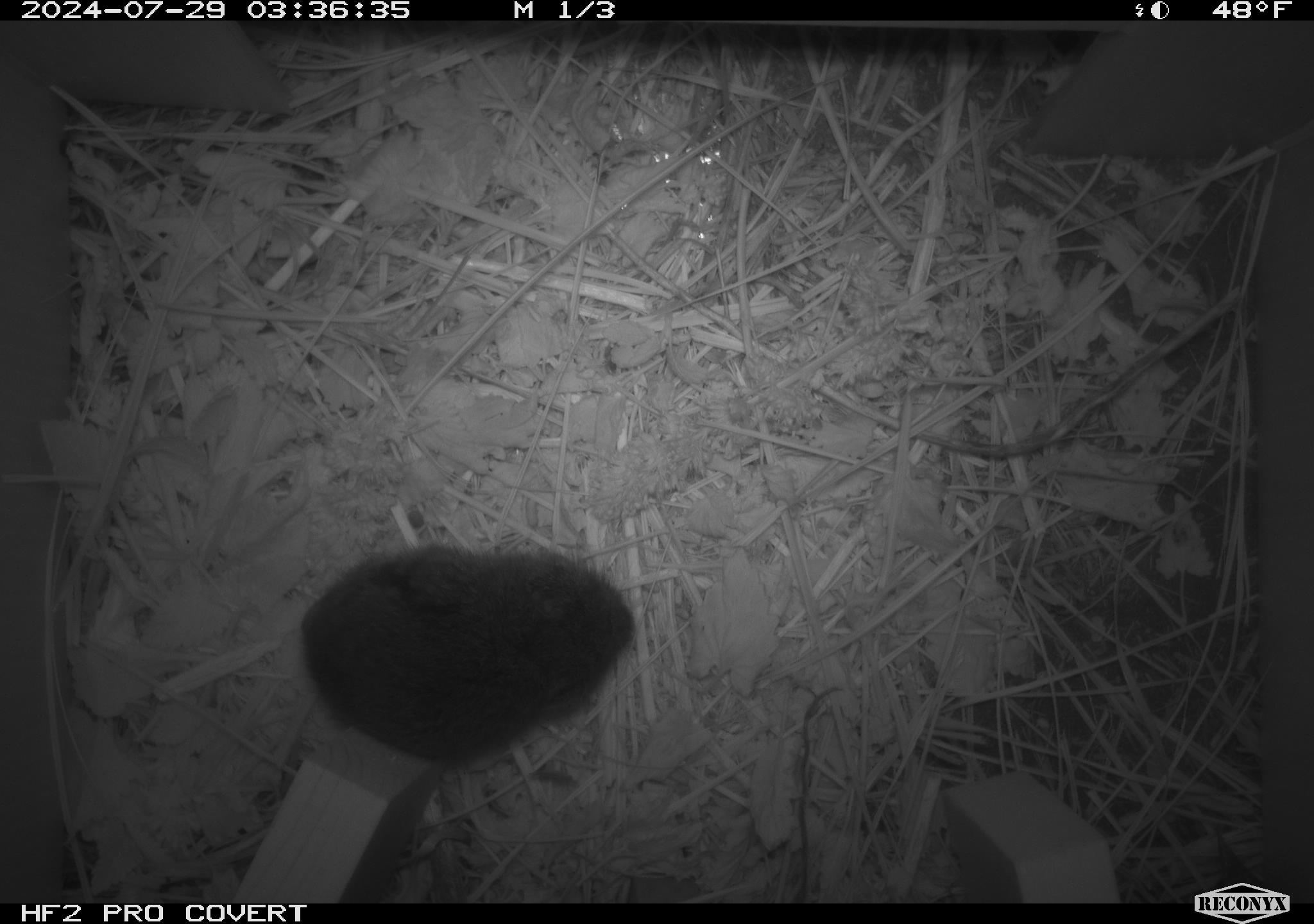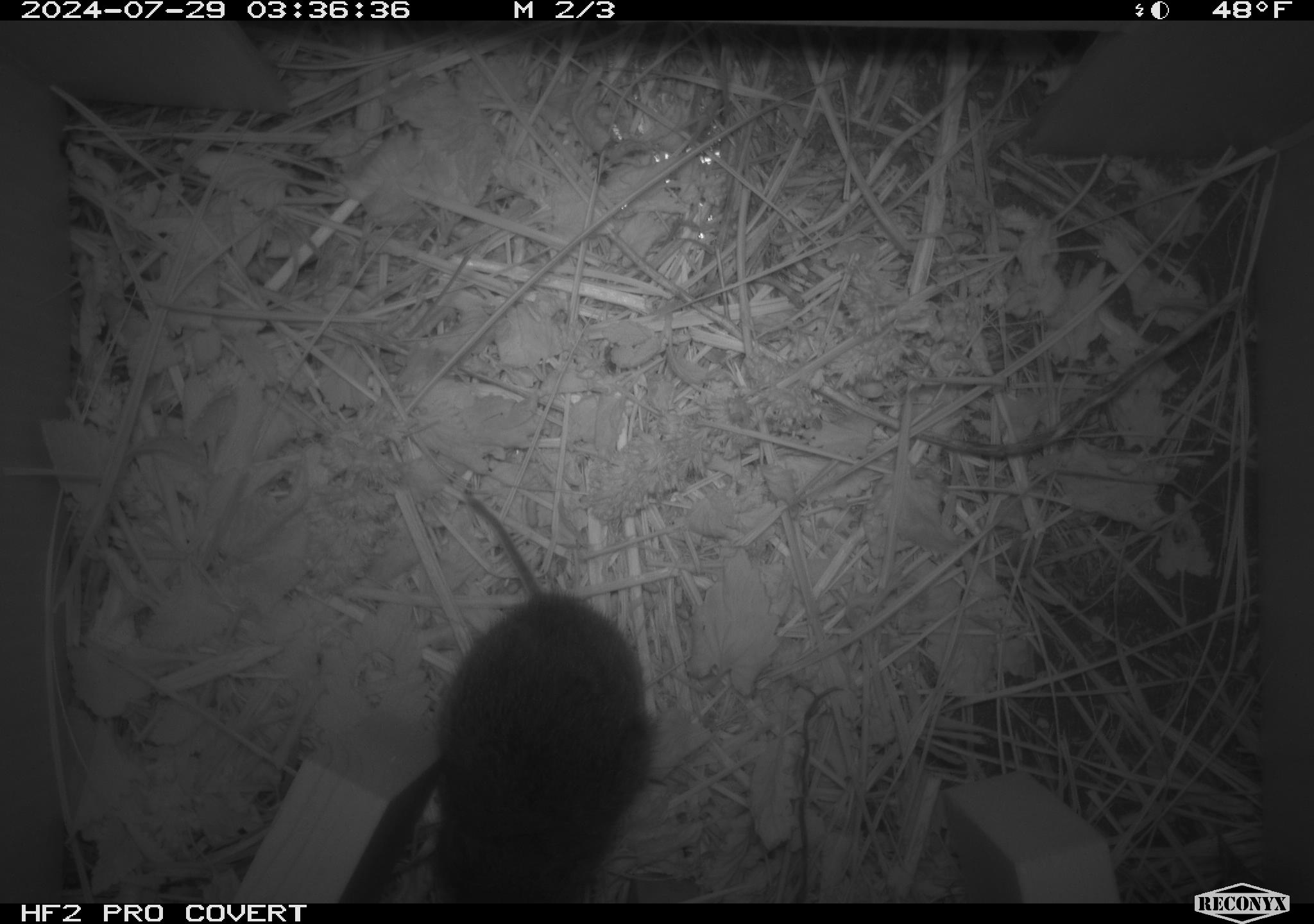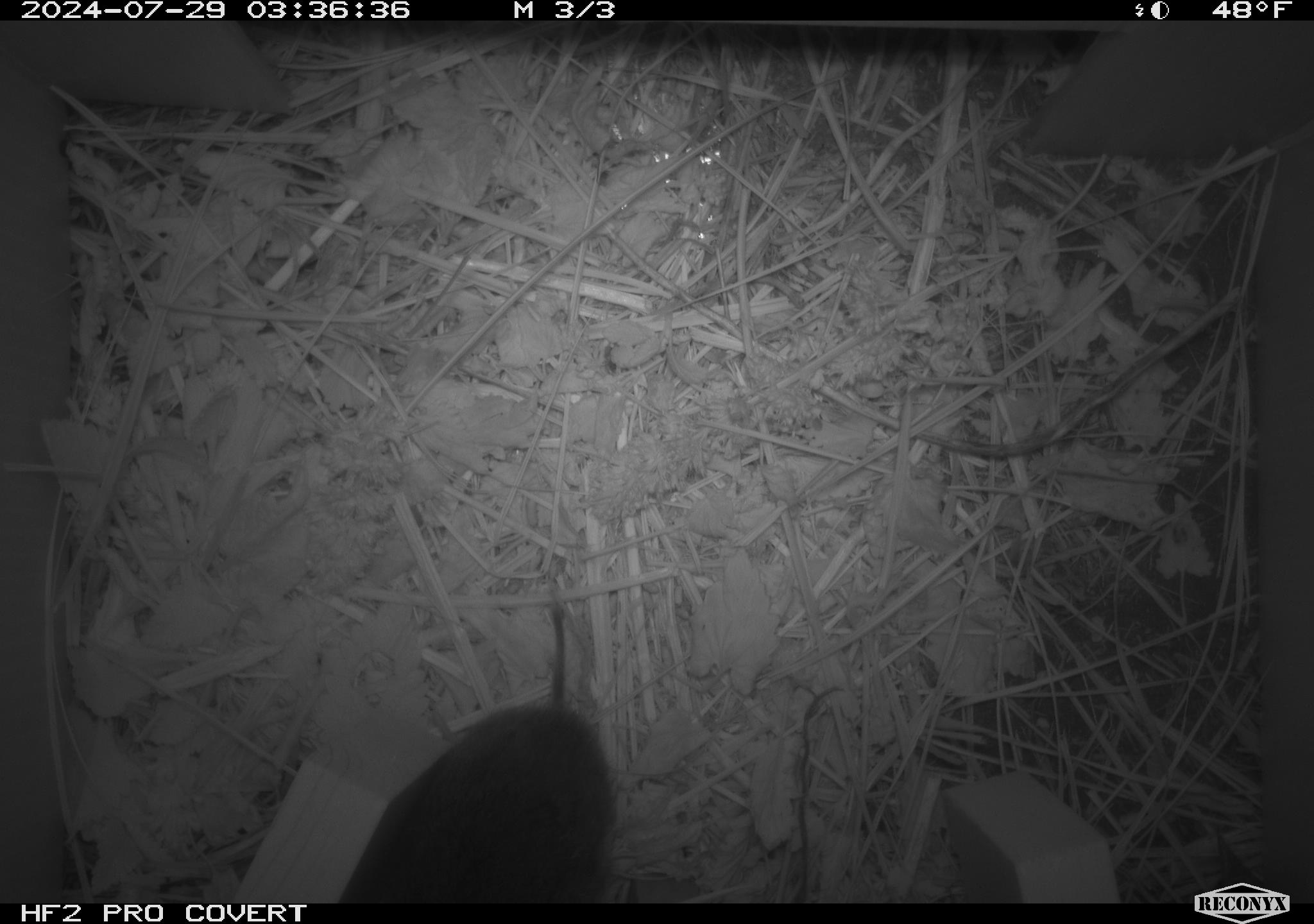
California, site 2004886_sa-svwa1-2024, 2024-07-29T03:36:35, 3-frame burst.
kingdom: Animalia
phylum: Chordata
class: Mammalia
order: Rodentia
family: Cricetidae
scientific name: Arvicolinae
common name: voles, lemmings, and muskrats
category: arvicolinae subfamily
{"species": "arvicolinae subfamily (voles, lemmings, and muskrats) (Arvicolinae)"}